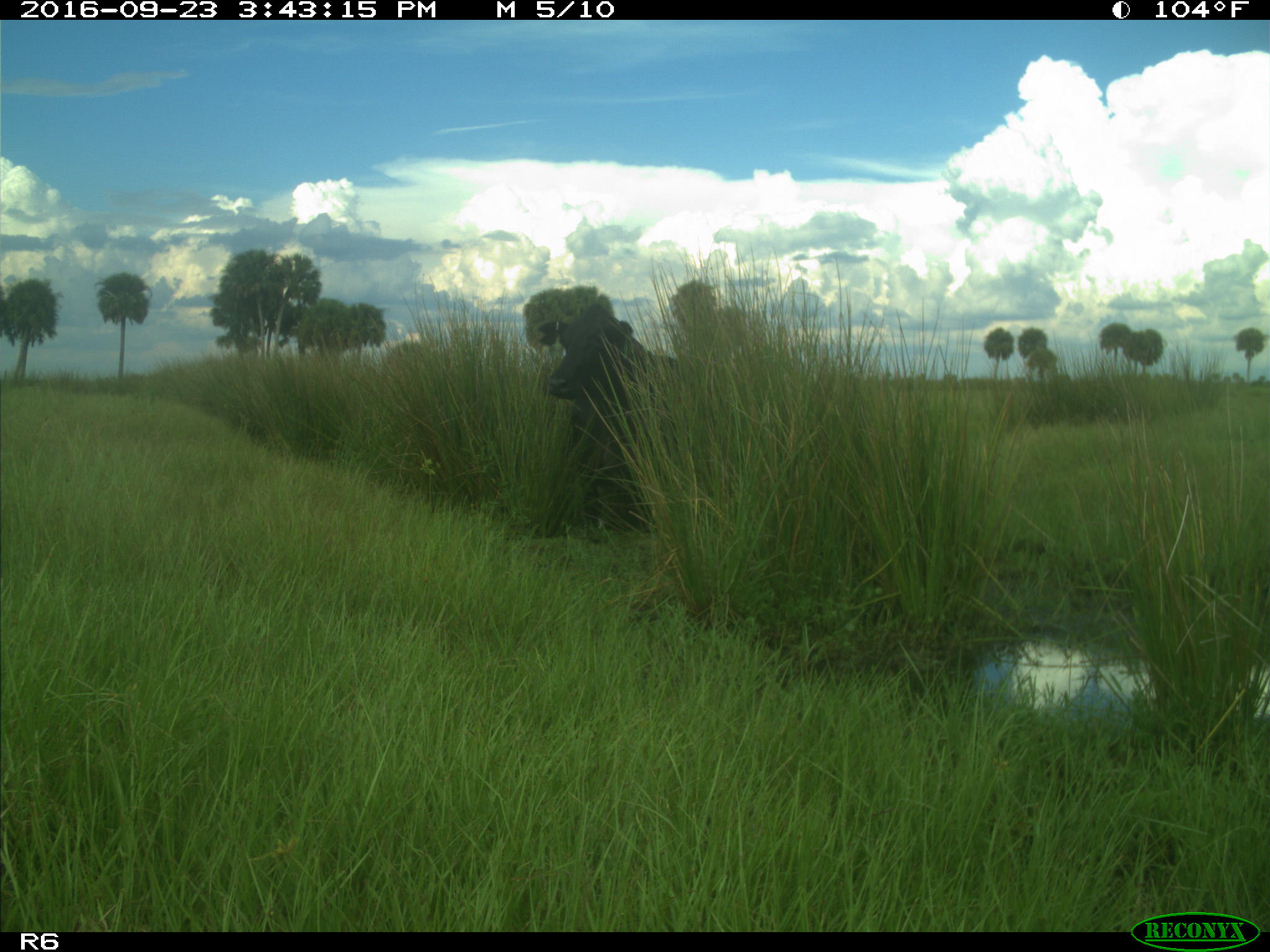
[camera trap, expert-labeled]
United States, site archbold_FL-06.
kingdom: Animalia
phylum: Chordata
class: Mammalia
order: Artiodactyla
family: Bovidae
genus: Bos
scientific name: Bos taurus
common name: domestic cow